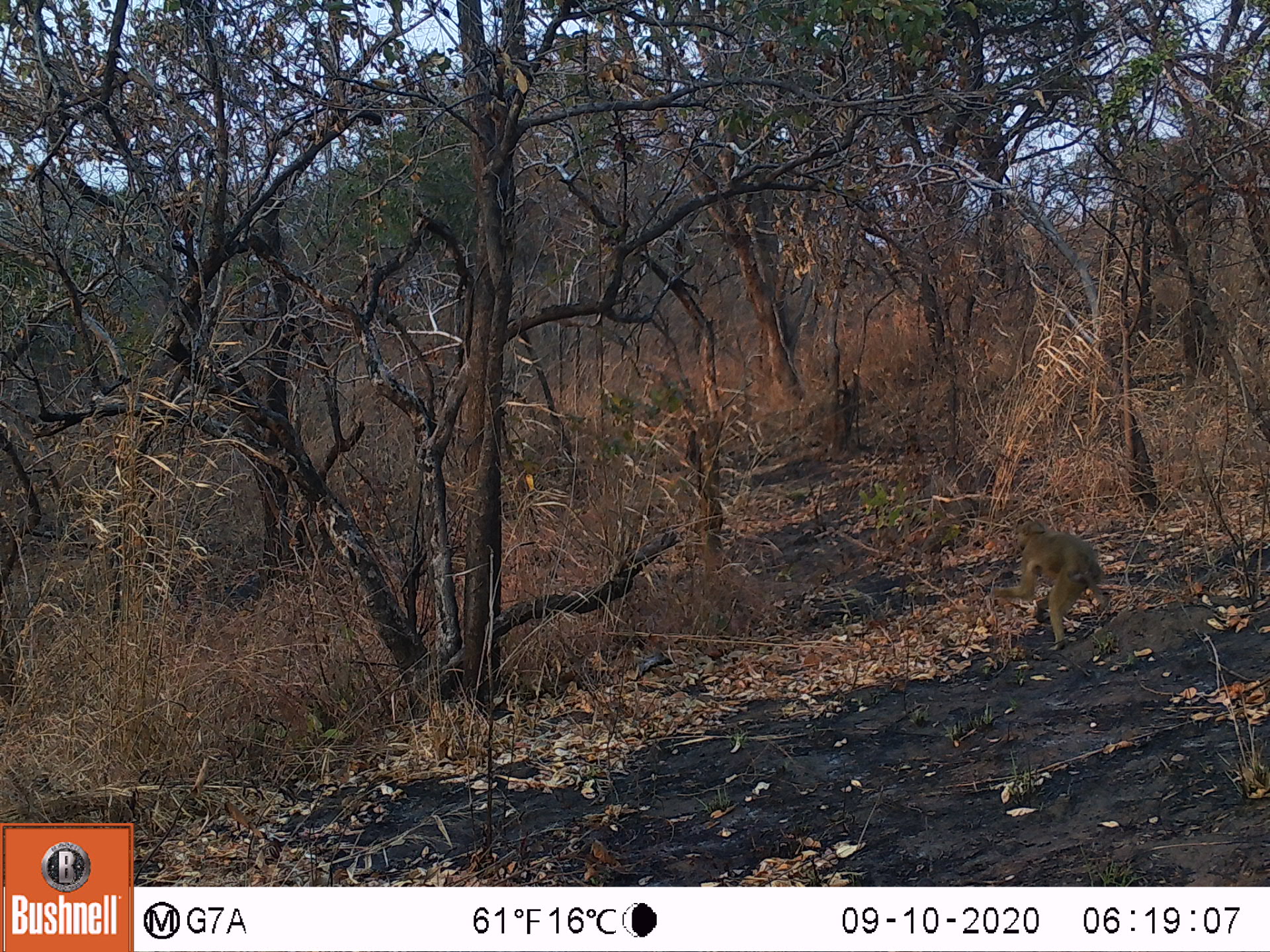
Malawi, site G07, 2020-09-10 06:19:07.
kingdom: Animalia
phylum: Chordata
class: Mammalia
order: Primates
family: Cercopithecidae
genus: Papio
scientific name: Papio cynocephalus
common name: yellow baboon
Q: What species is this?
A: Yellow baboon (Papio cynocephalus).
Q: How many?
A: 1.